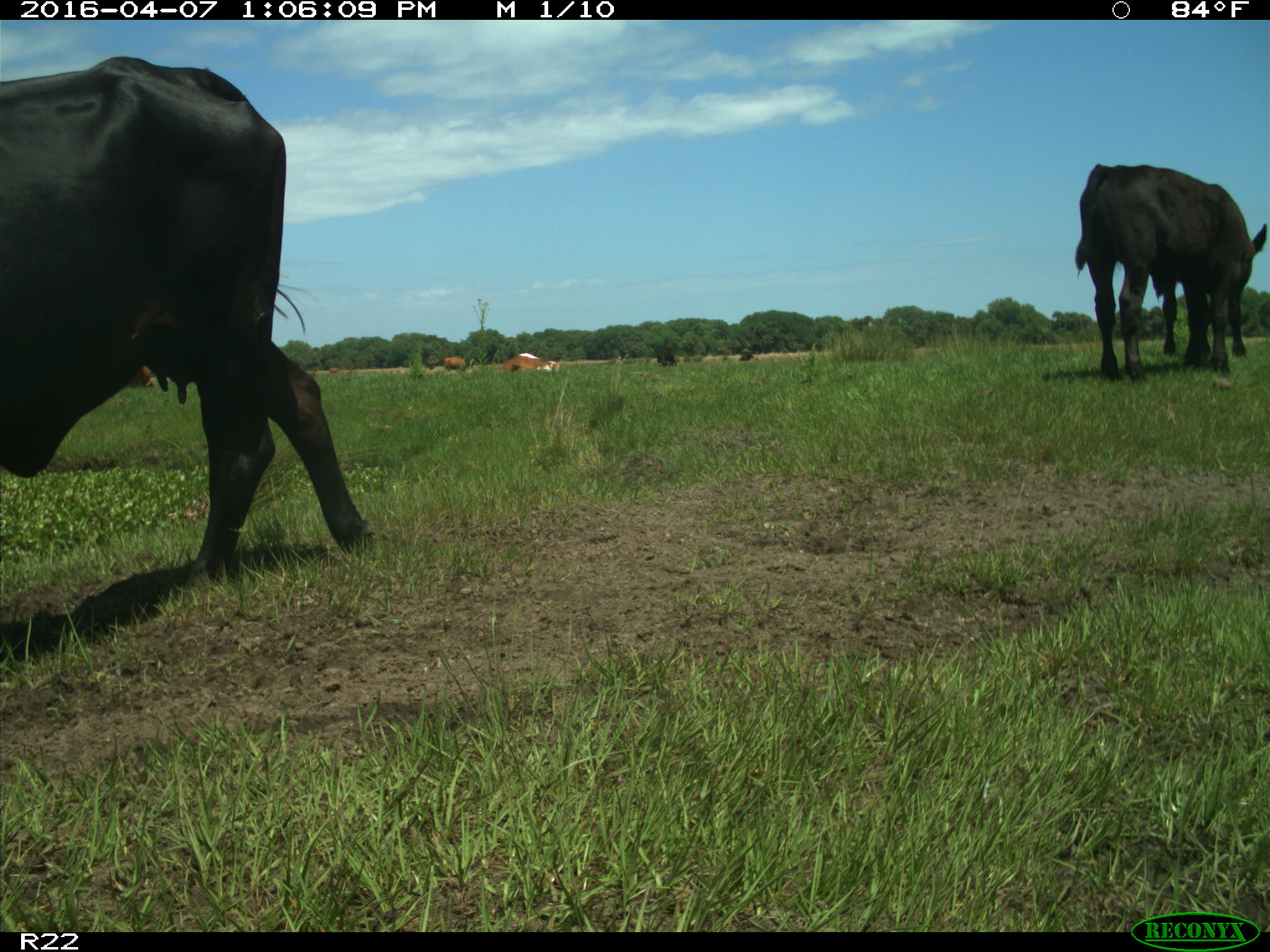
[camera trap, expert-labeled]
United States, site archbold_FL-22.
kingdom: Animalia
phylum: Chordata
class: Mammalia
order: Artiodactyla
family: Bovidae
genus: Bos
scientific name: Bos taurus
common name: domestic cow